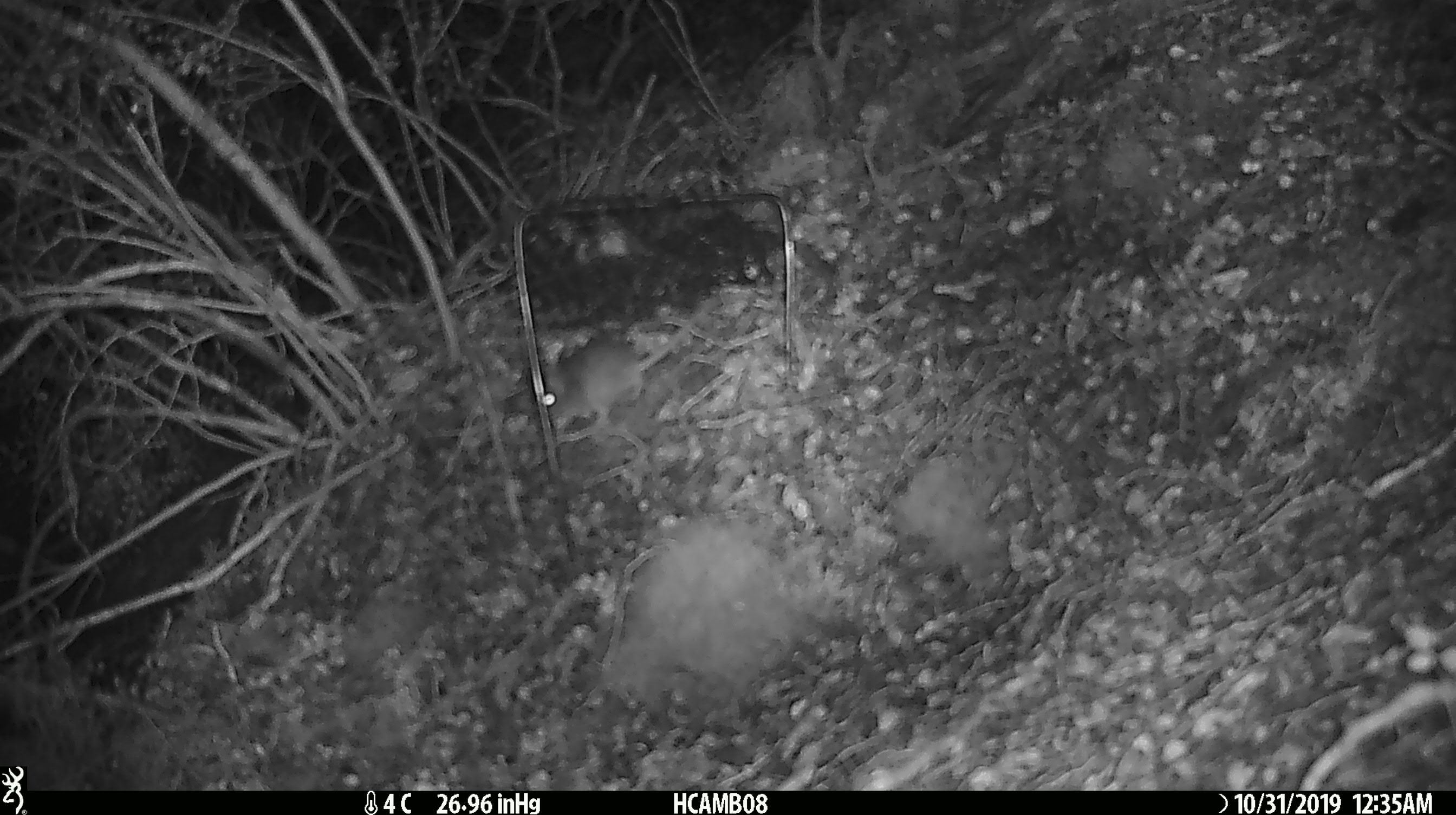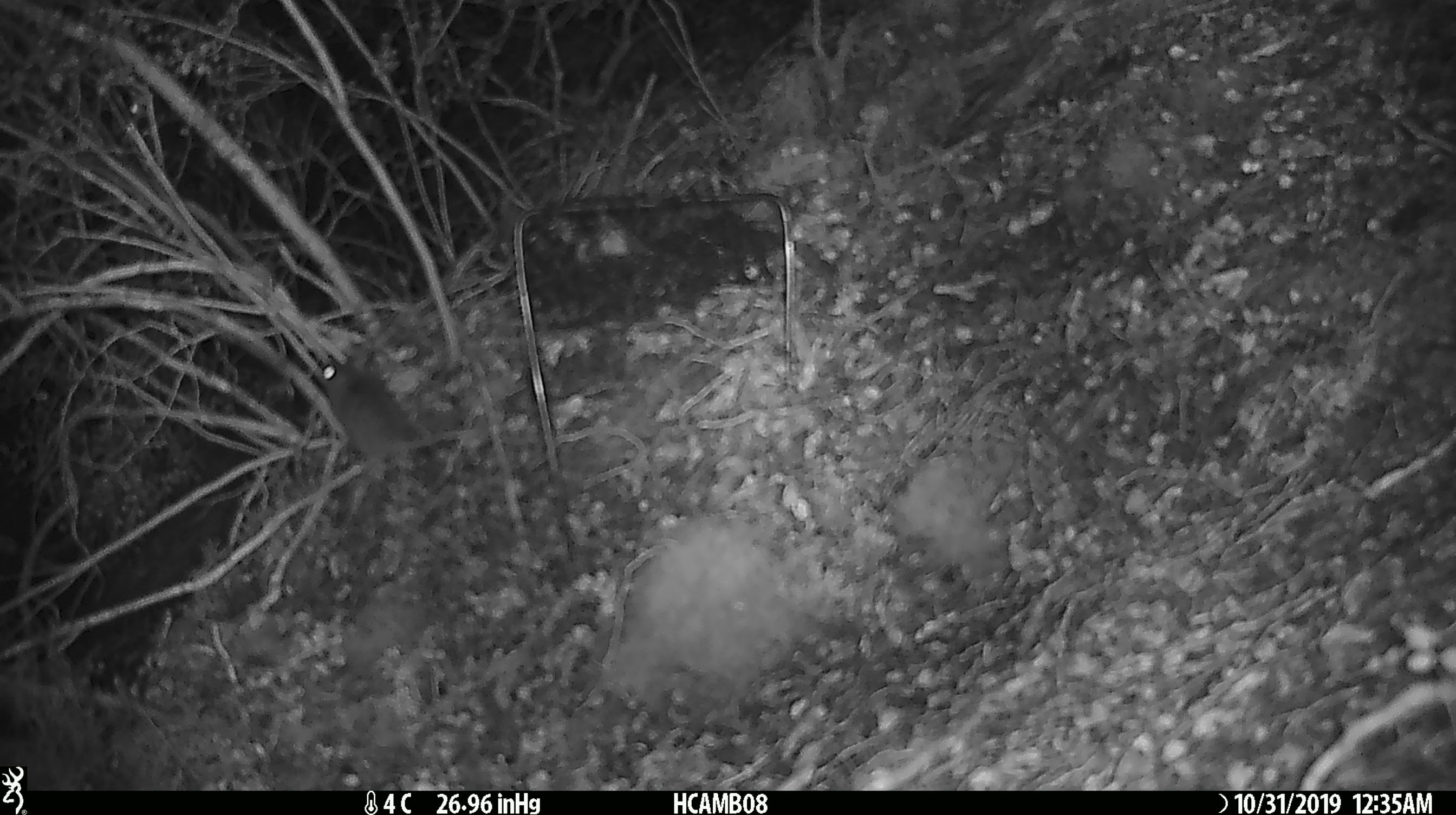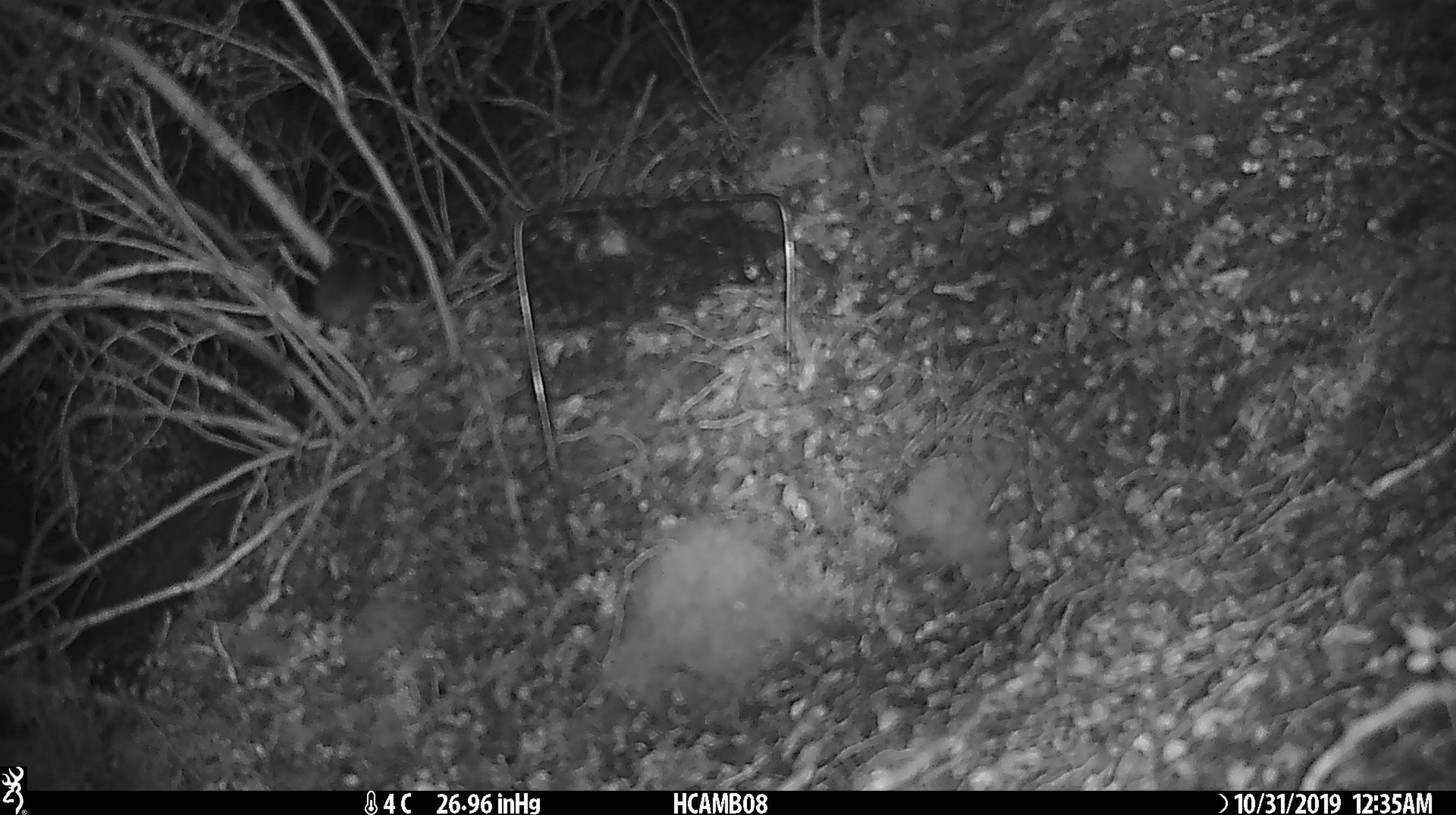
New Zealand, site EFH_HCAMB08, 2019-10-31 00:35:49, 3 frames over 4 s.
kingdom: Animalia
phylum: Chordata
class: Mammalia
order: Rodentia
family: Muridae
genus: Mus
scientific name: Mus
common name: mouse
Mouse (Mus).